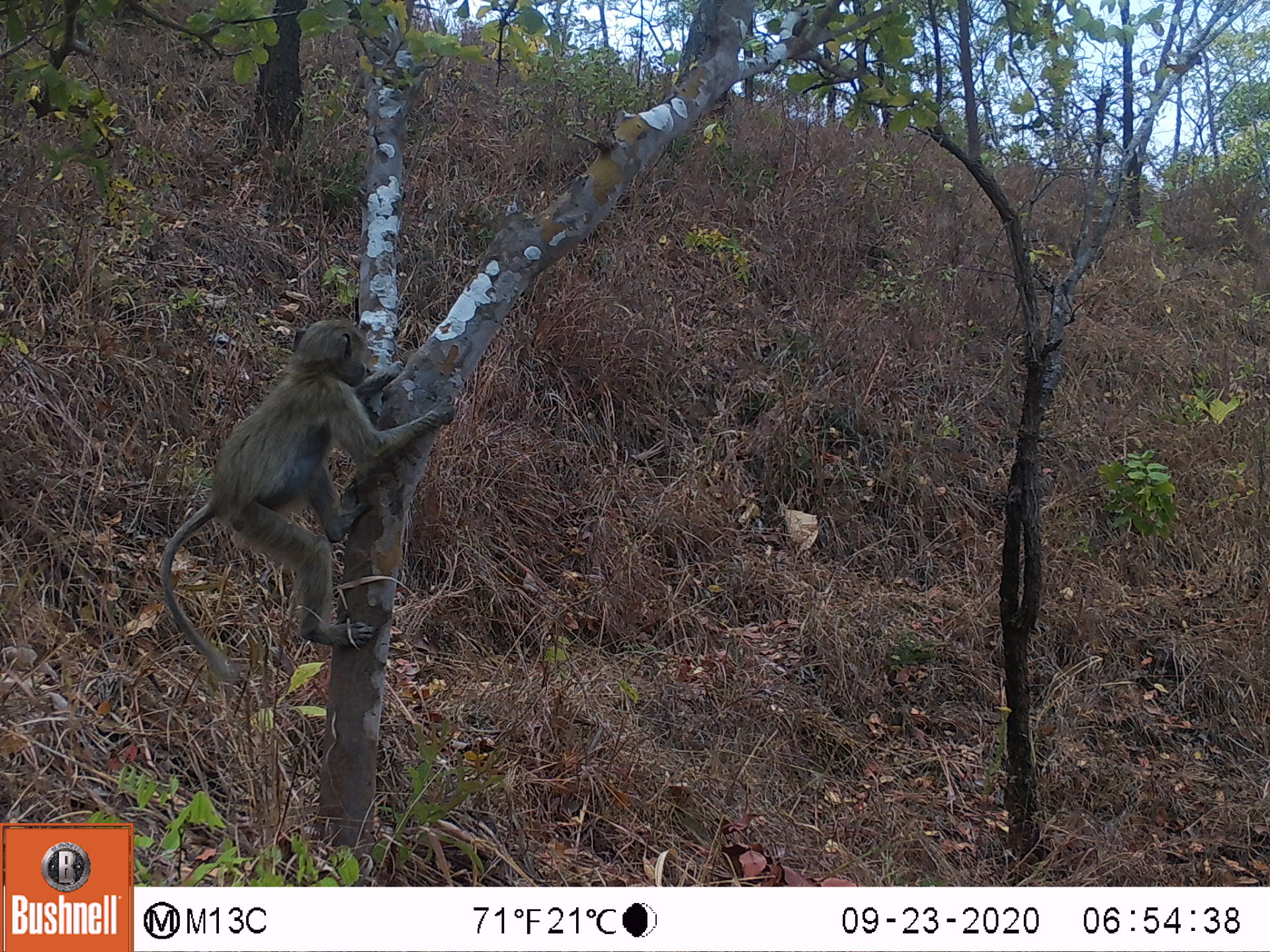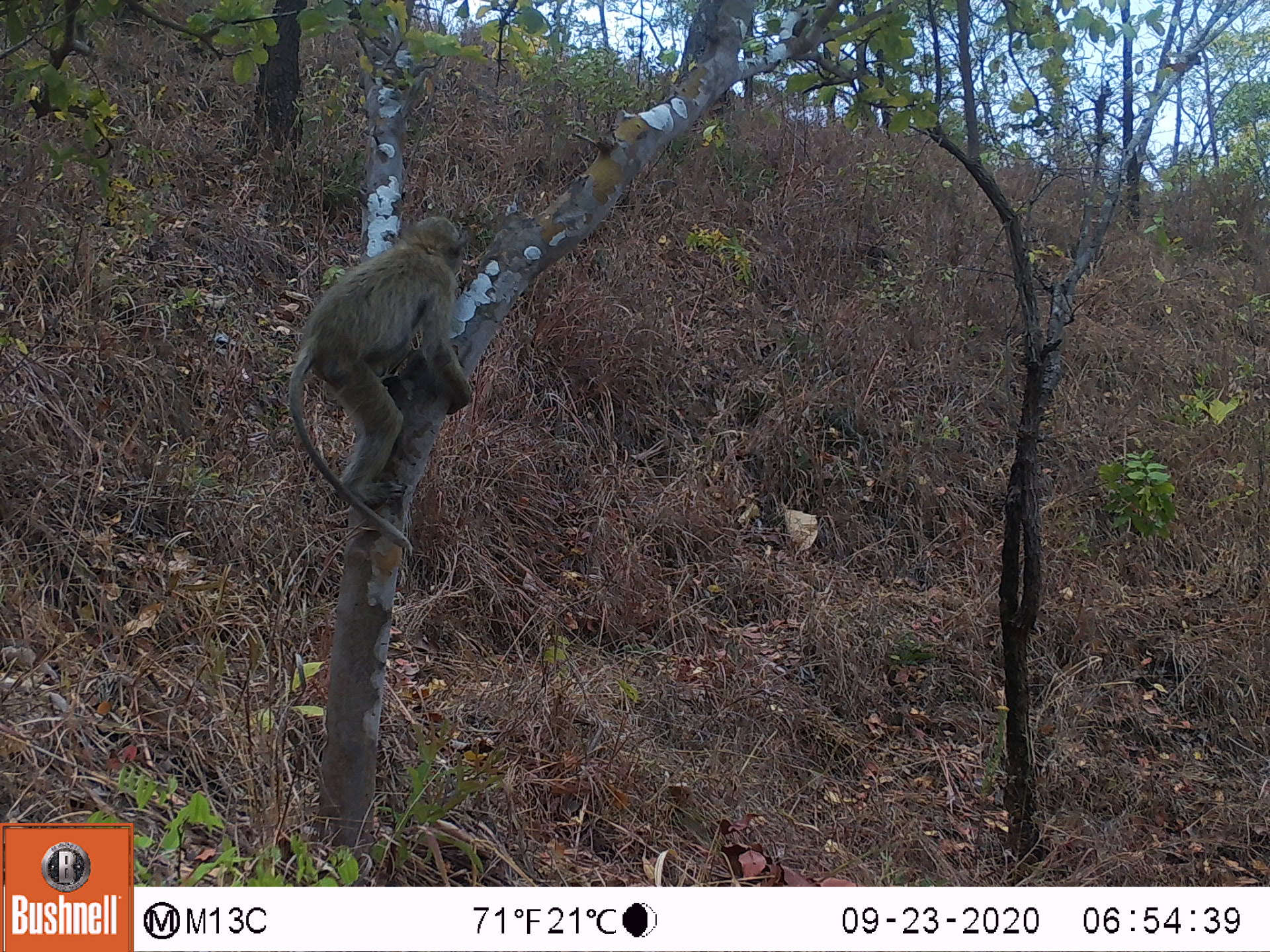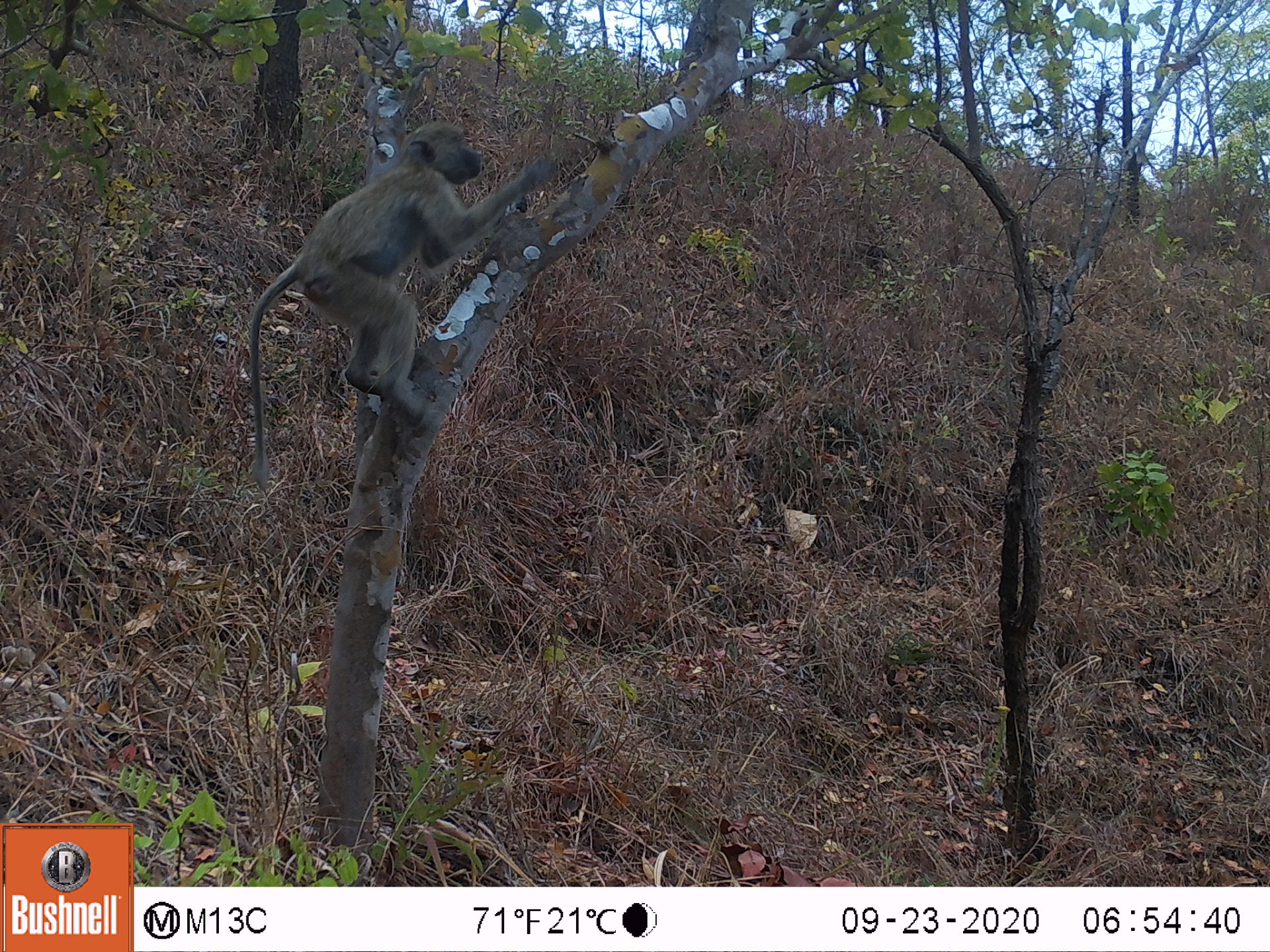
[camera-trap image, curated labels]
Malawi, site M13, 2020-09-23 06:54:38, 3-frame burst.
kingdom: Animalia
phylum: Chordata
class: Mammalia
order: Primates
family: Cercopithecidae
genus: Papio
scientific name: Papio cynocephalus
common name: yellow baboon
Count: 1.